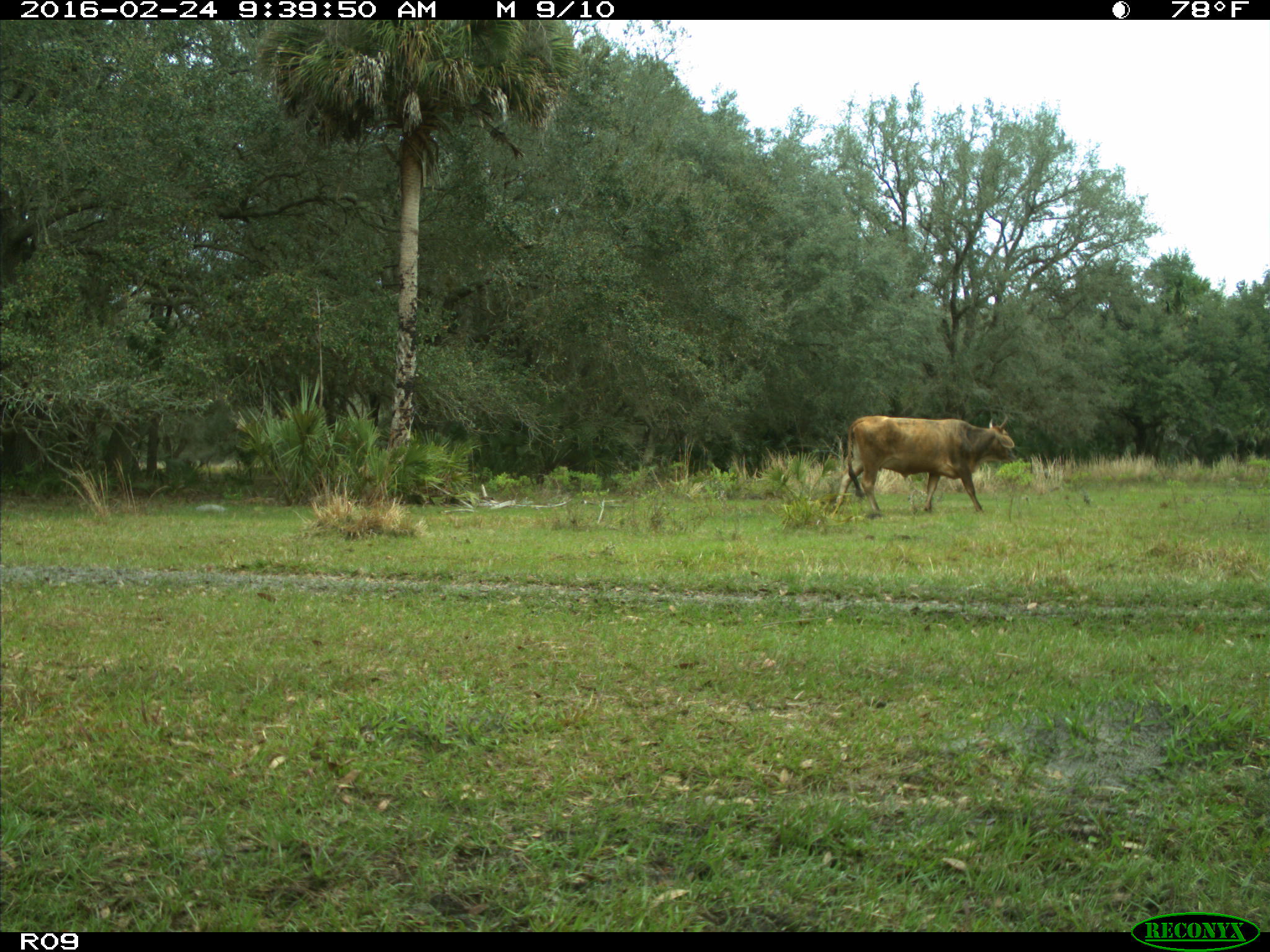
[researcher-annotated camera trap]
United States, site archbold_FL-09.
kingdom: Animalia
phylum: Chordata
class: Mammalia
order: Artiodactyla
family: Bovidae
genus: Bos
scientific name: Bos taurus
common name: domestic cow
Bos taurus (domestic cow).